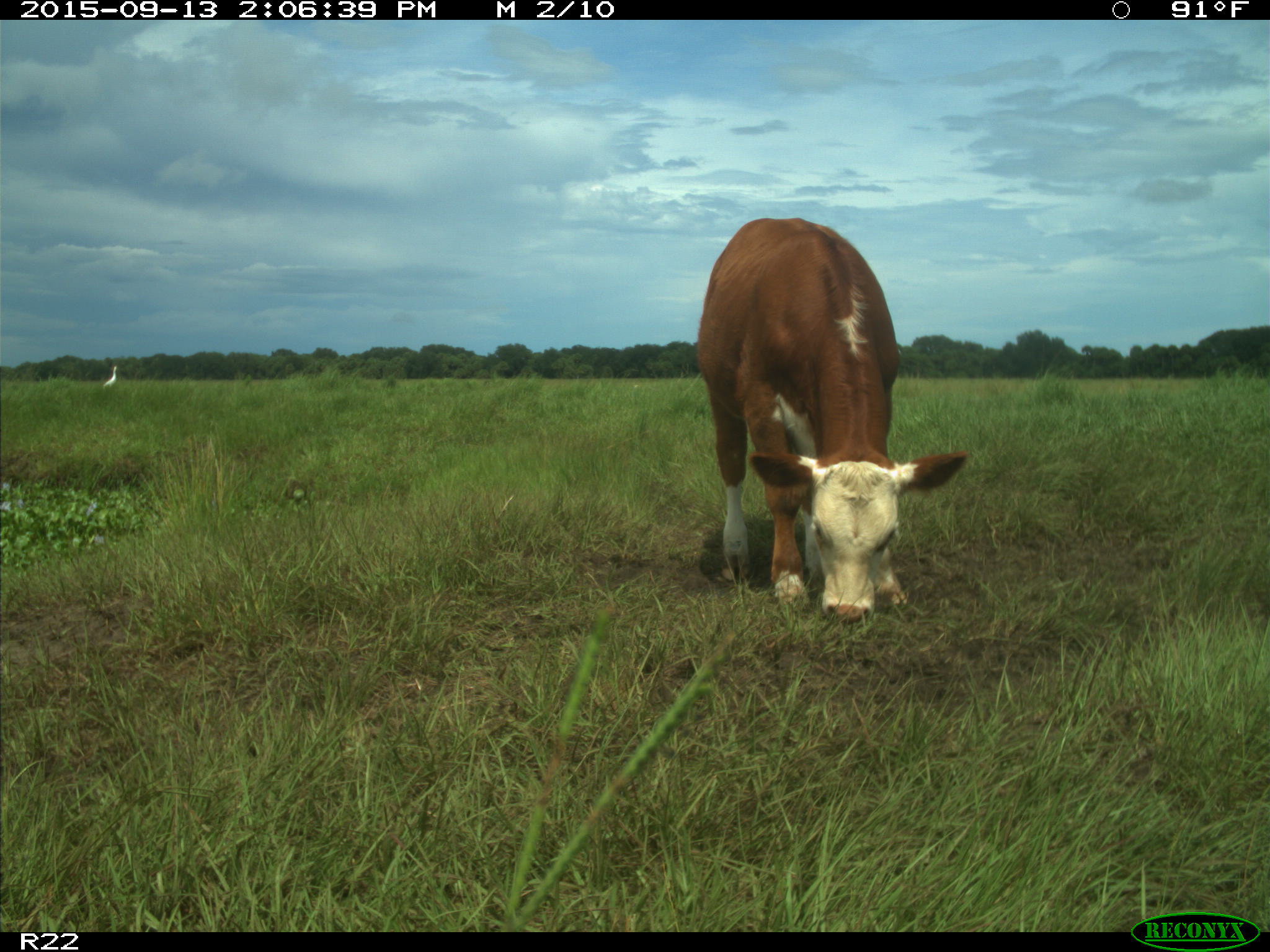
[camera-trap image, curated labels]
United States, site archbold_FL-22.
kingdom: Animalia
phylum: Chordata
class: Mammalia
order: Artiodactyla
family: Bovidae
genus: Bos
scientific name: Bos taurus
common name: domestic cow